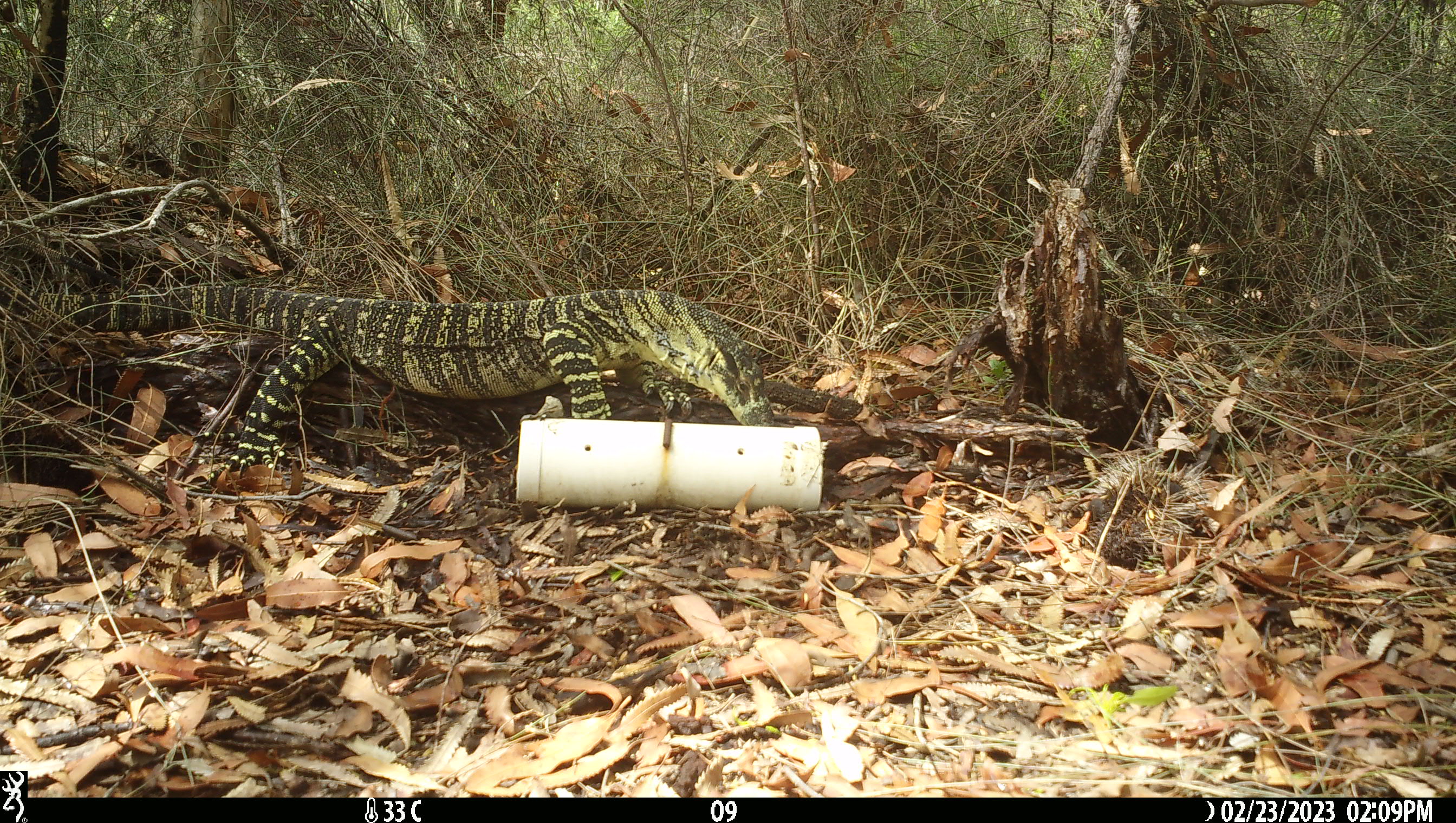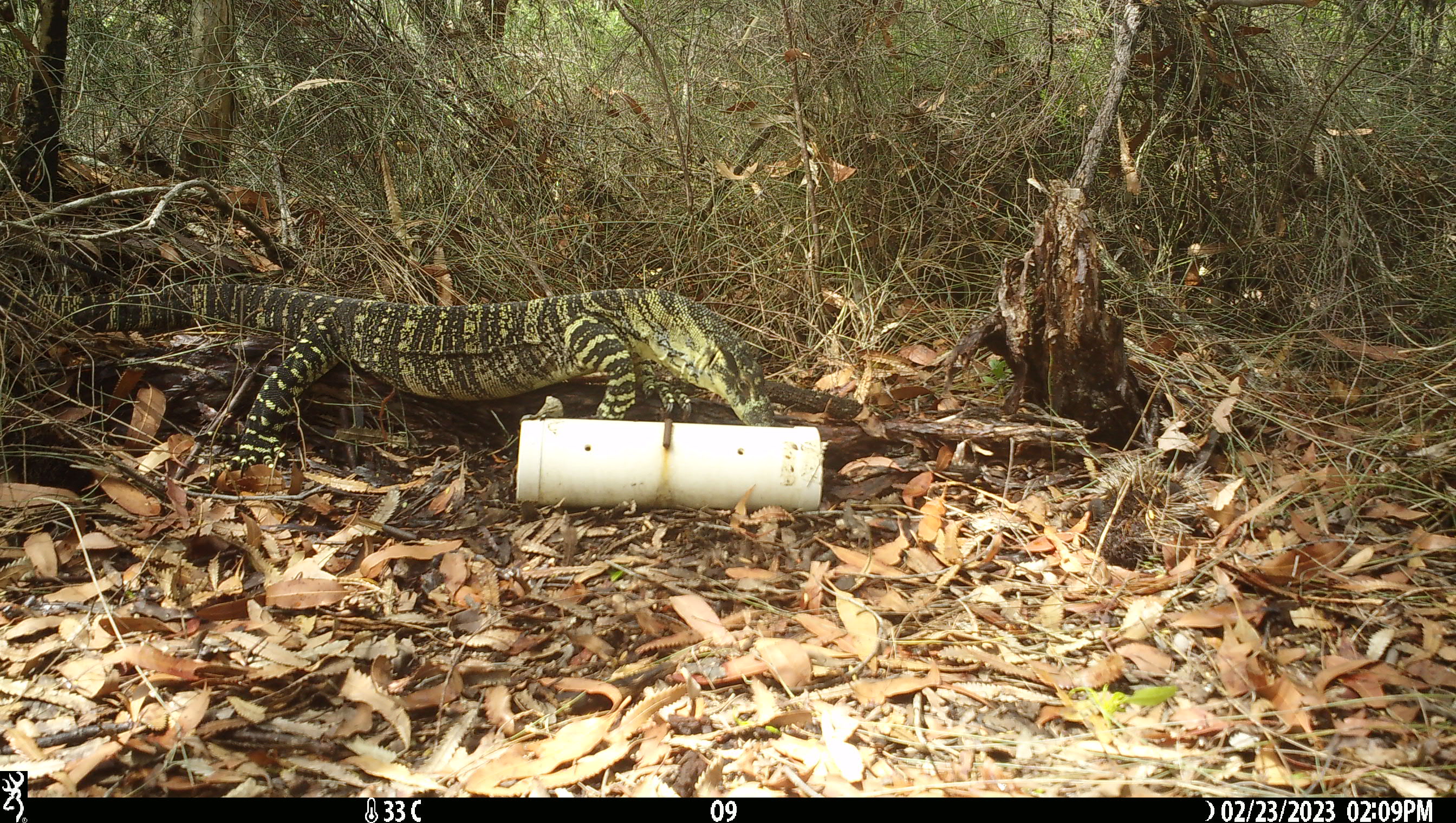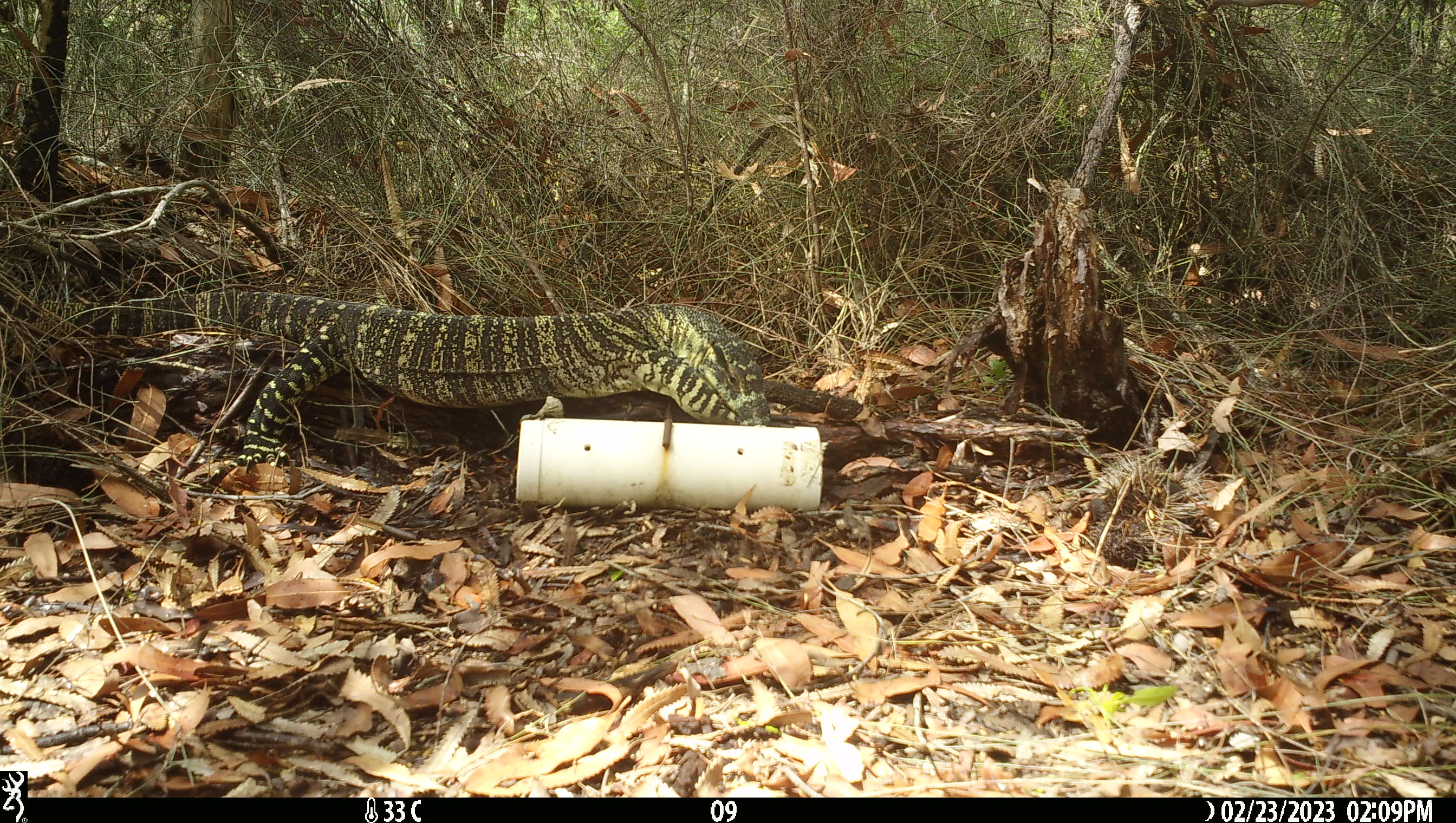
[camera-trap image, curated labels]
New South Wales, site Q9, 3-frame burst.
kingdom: Animalia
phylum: Chordata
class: Reptilia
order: Squamata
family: Varanidae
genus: Varanus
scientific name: Varanus varius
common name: lace monitor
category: goanna